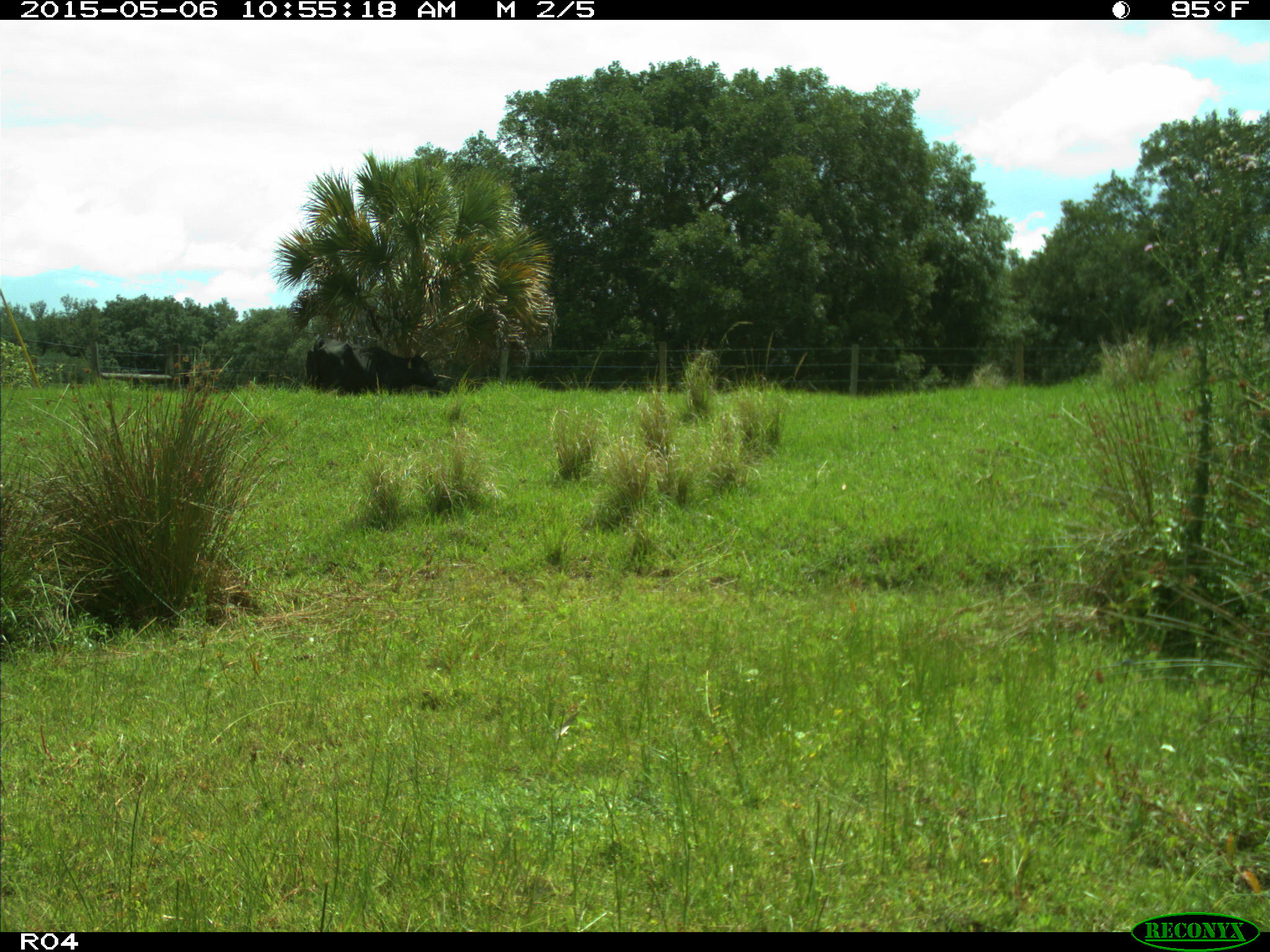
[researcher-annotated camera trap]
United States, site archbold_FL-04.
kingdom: Animalia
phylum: Chordata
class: Mammalia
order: Artiodactyla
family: Bovidae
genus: Bos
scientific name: Bos taurus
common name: domestic cow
Bos taurus (domestic cow).